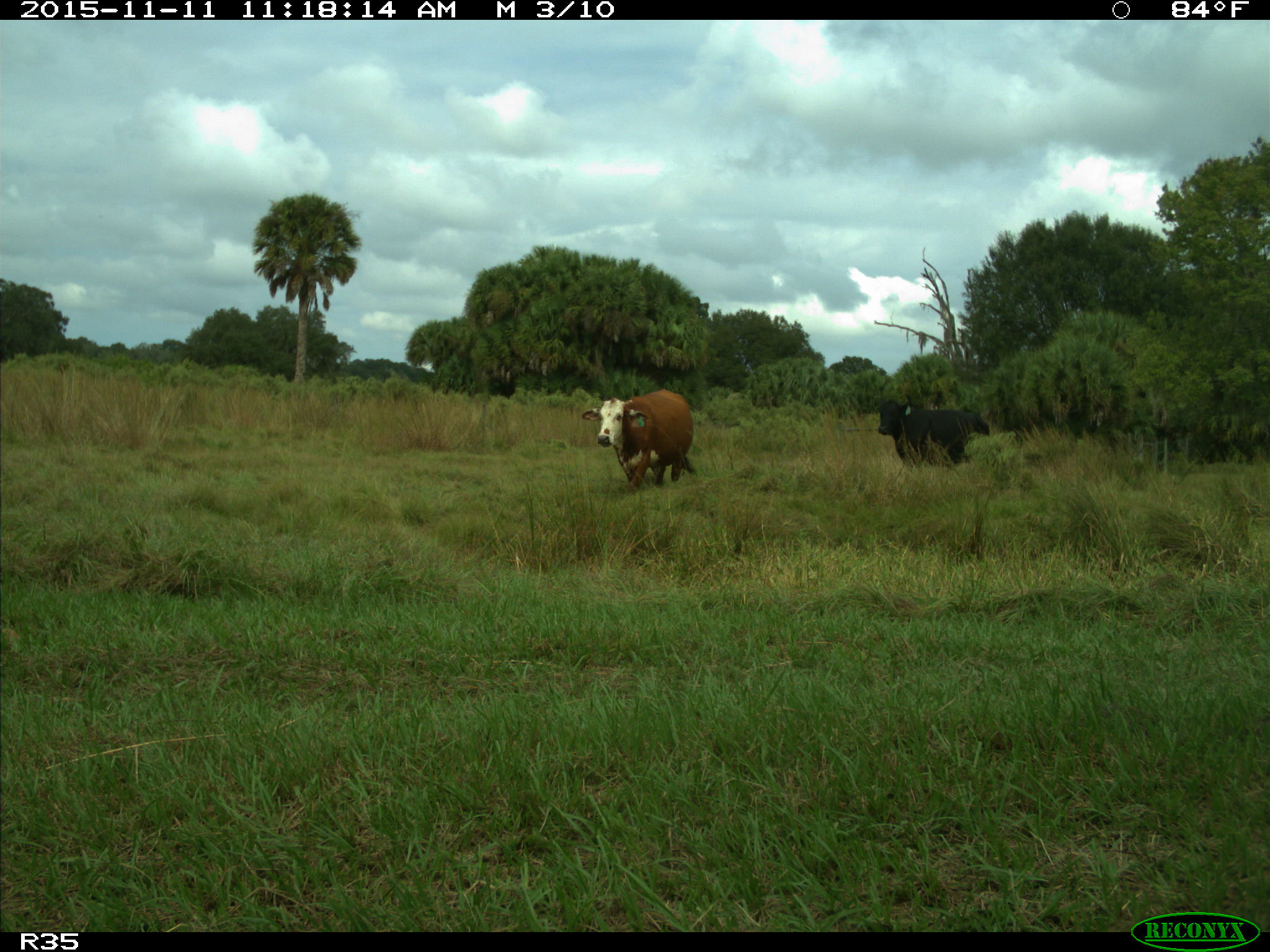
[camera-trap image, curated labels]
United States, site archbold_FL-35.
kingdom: Animalia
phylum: Chordata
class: Mammalia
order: Artiodactyla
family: Bovidae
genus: Bos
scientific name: Bos taurus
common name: domestic cow